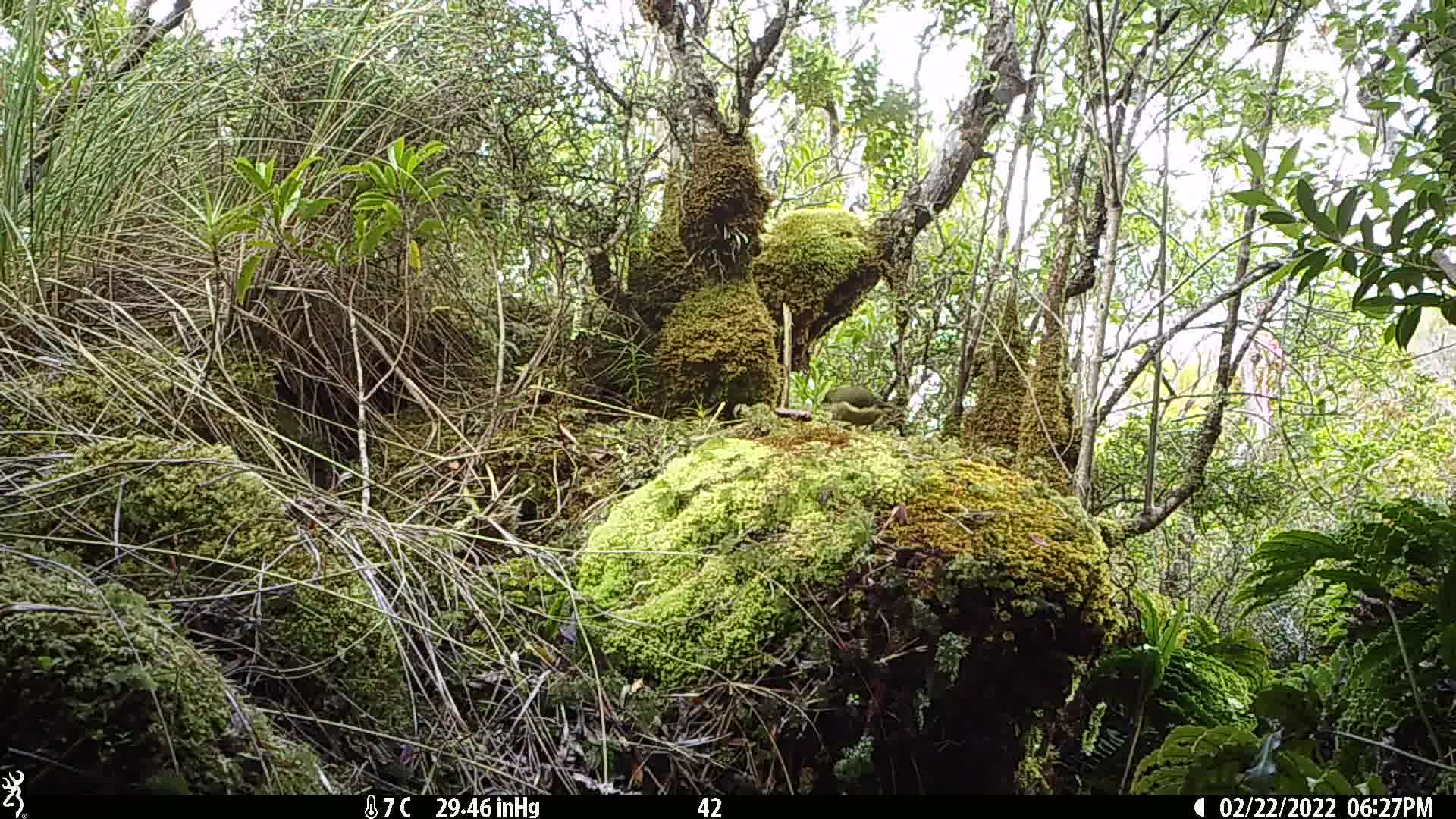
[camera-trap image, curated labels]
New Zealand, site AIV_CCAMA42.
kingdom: Animalia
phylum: Chordata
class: Aves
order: Passeriformes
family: Meliphagidae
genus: Anthornis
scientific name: Anthornis melanura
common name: new zealand bellbird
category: bellbird